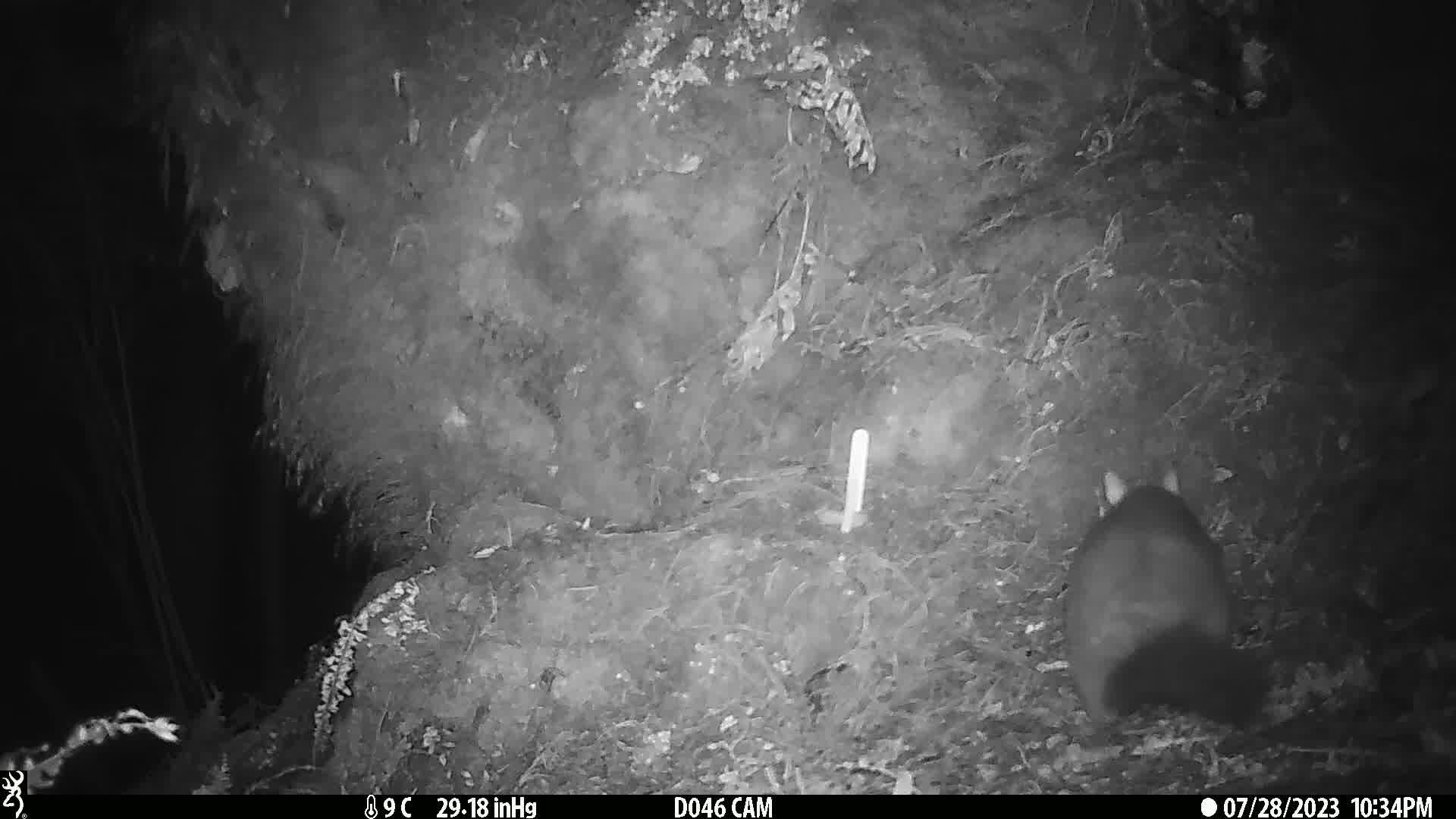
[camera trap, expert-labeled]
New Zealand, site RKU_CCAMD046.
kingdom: Animalia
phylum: Chordata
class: Mammalia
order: Diprotodontia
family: Phalangeridae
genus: Trichosurus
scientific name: Trichosurus vulpecula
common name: common brushtail possum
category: possum